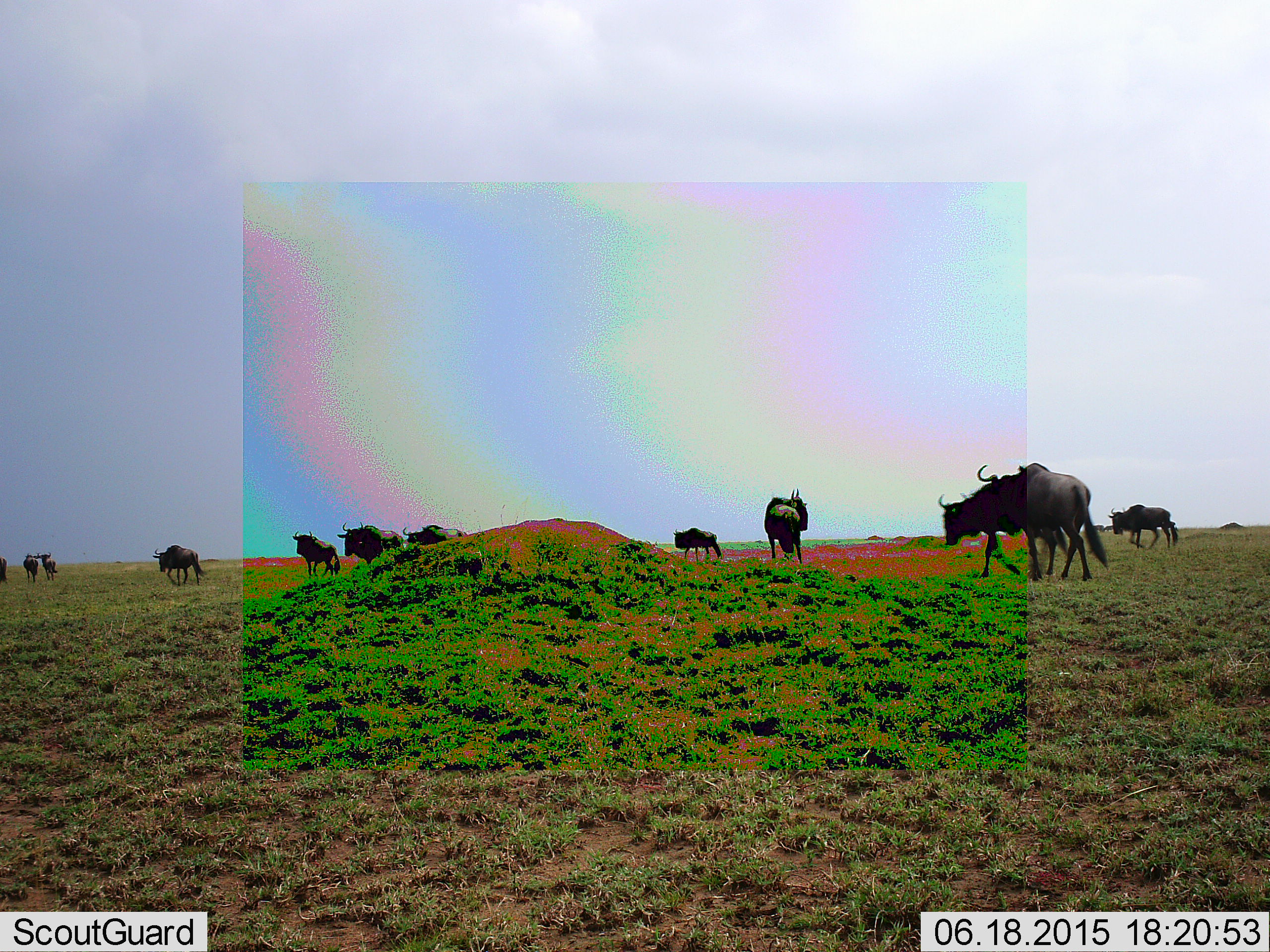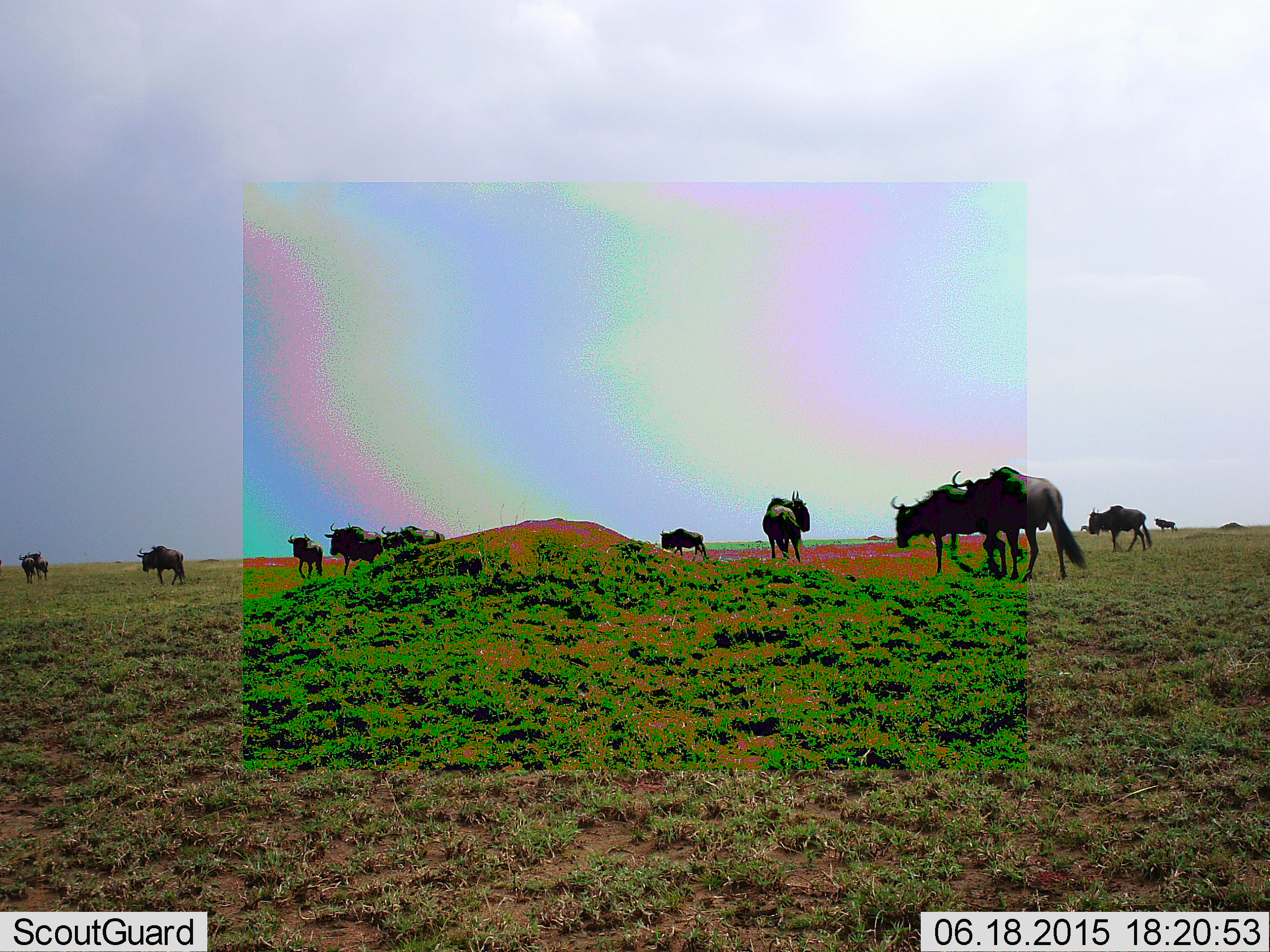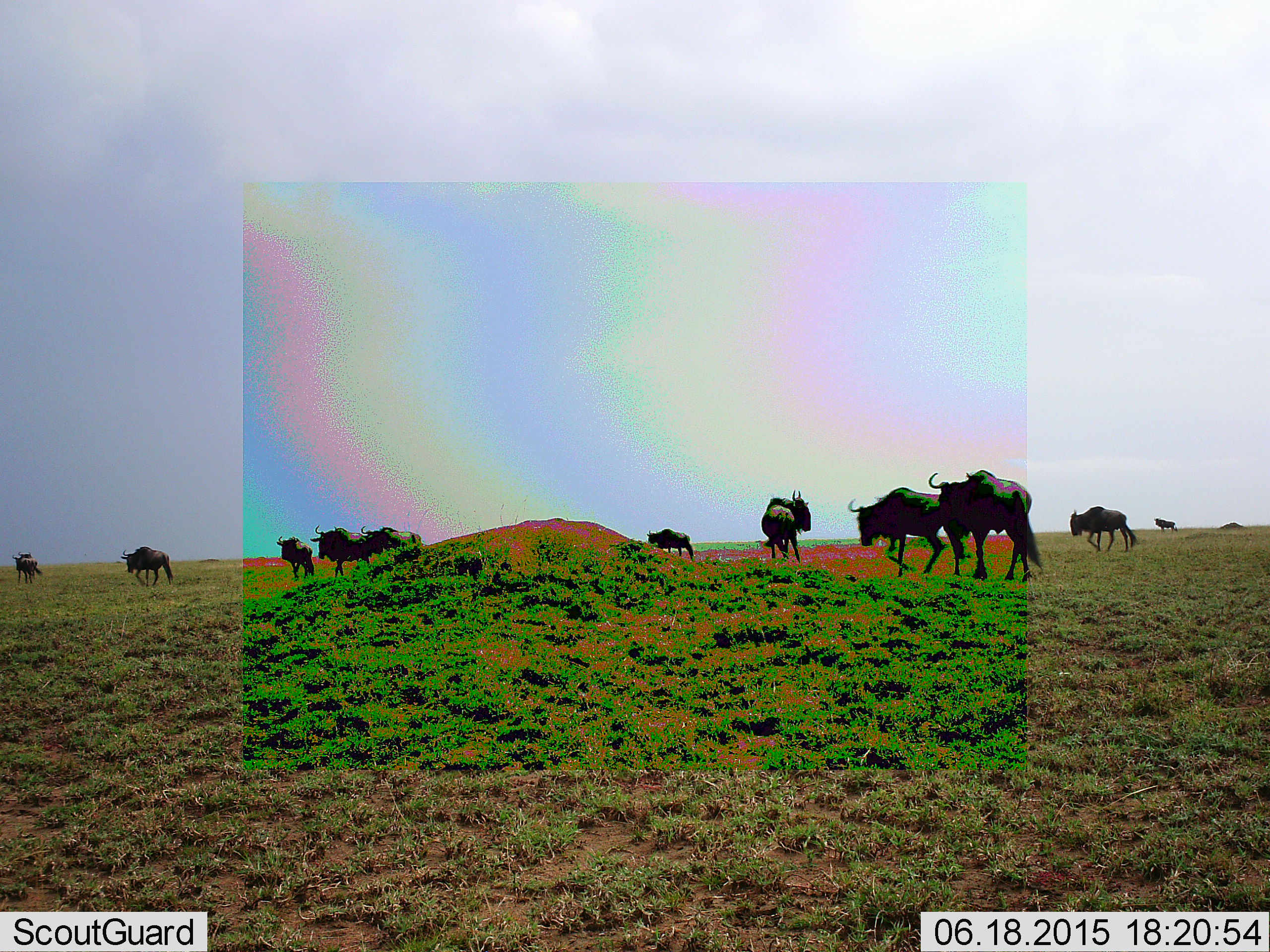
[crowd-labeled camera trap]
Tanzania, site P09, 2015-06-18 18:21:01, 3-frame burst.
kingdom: Animalia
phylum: Chordata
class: Mammalia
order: Artiodactyla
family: Bovidae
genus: Connochaetes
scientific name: Connochaetes taurinus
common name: blue wildebeest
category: wildebeest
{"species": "wildebeest (blue wildebeest) (Connochaetes taurinus)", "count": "11-50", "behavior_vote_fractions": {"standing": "30%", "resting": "0%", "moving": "80%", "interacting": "0%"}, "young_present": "0%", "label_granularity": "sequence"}